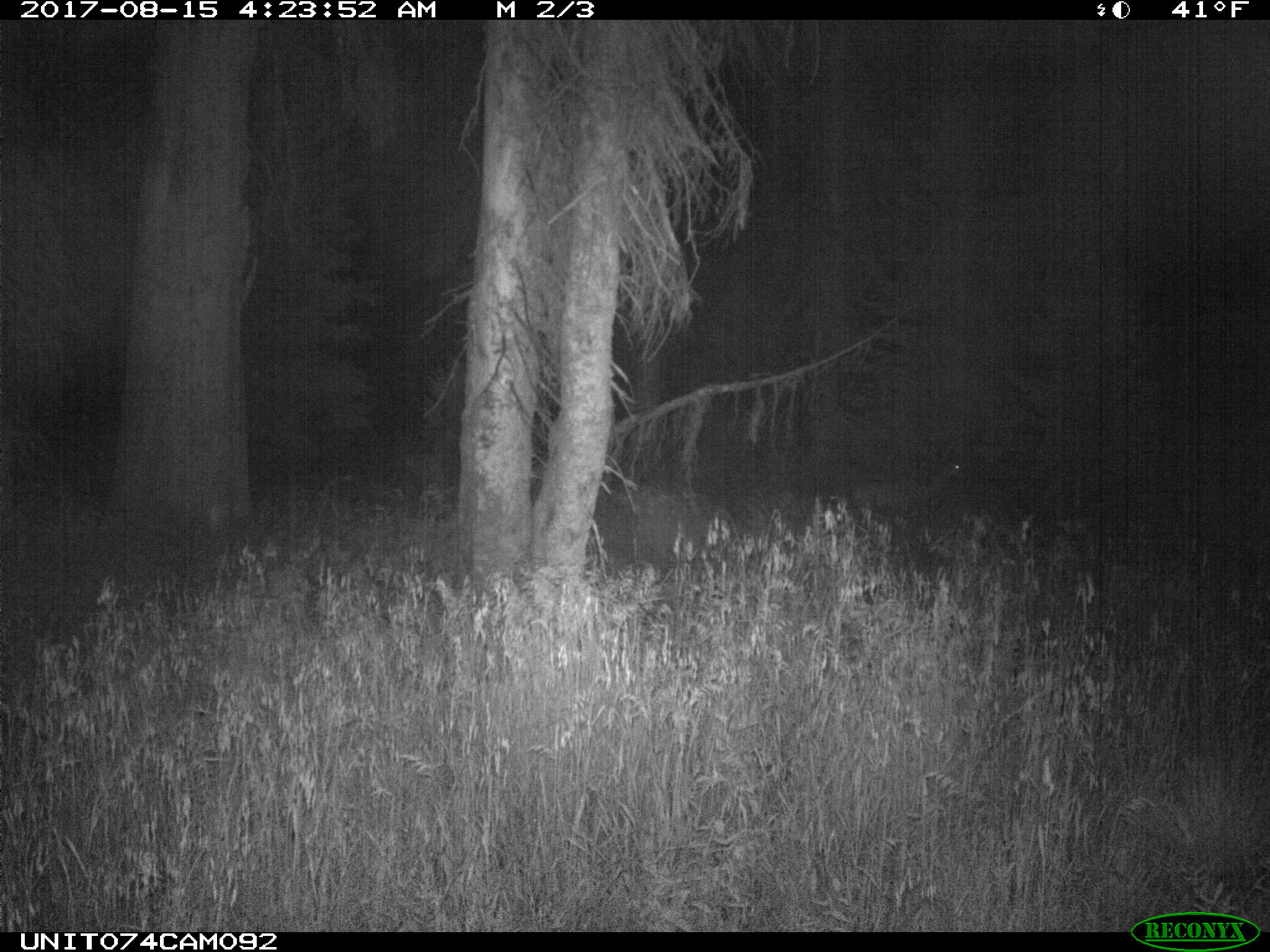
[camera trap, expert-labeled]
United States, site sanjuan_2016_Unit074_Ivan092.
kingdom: Animalia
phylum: Chordata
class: Mammalia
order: Artiodactyla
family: Cervidae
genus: Odocoileus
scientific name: Odocoileus hemionus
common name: mule deer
Odocoileus hemionus (mule deer).